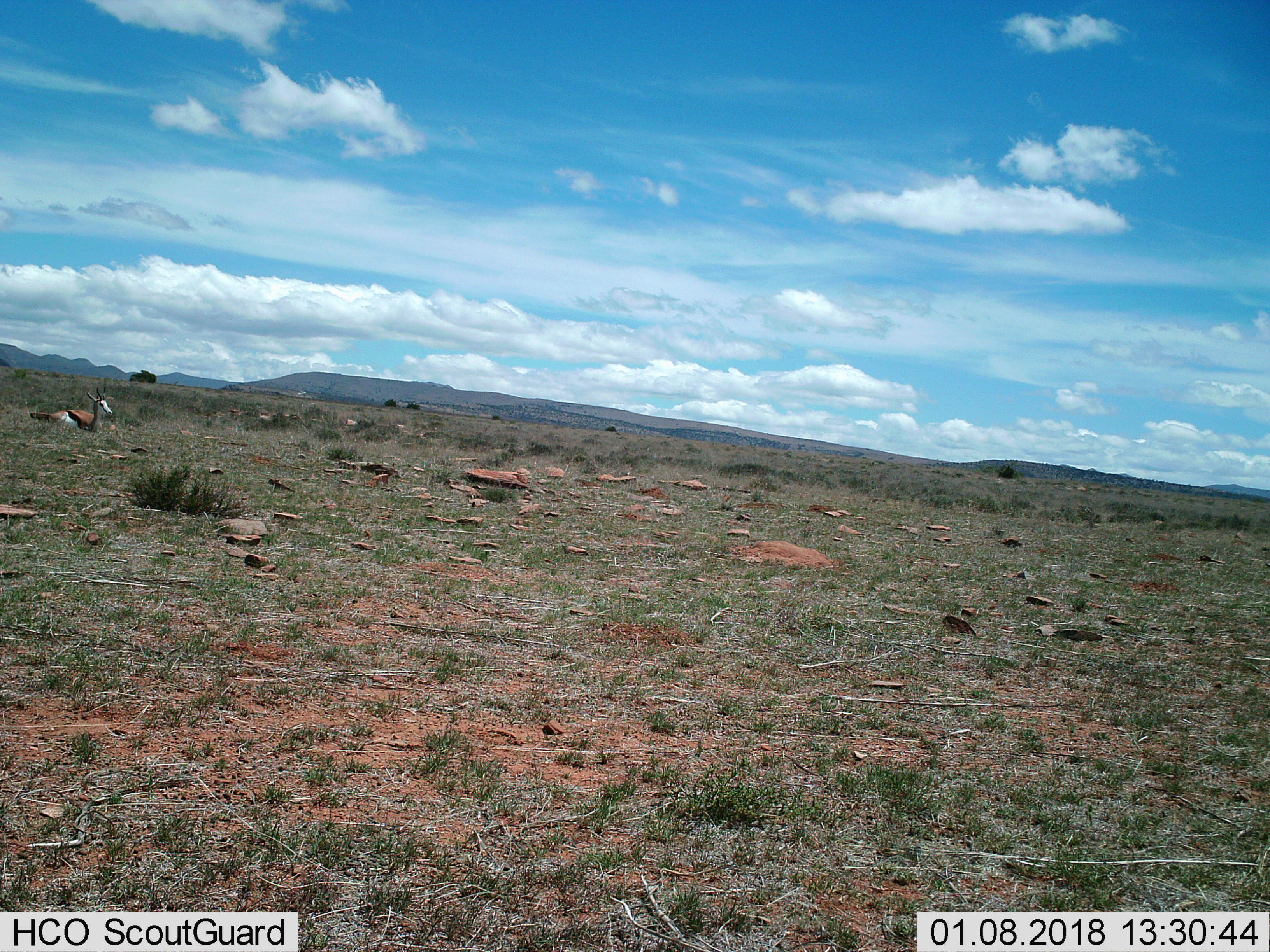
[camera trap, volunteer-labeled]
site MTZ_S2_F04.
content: unidentified animal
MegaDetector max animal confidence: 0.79